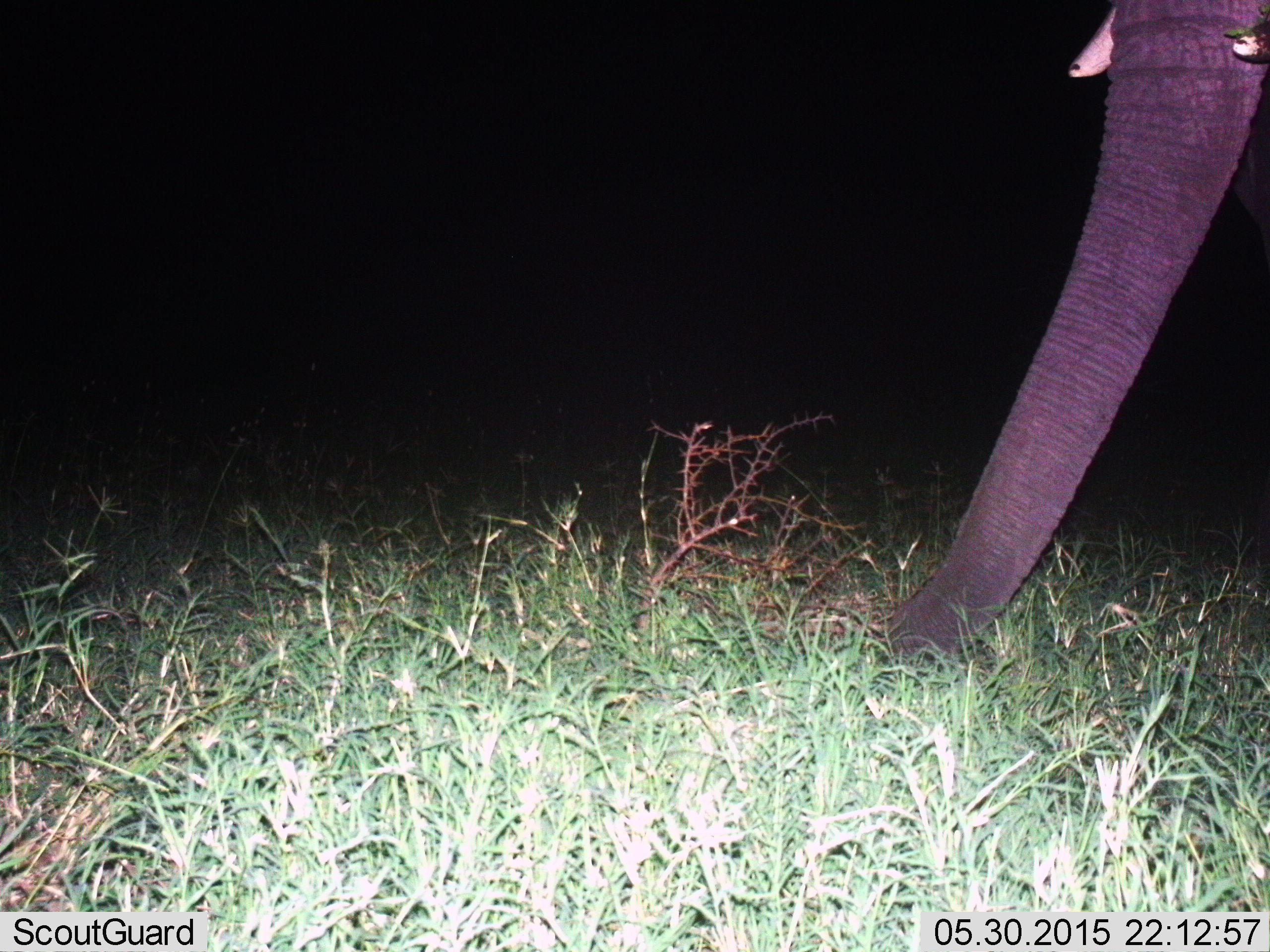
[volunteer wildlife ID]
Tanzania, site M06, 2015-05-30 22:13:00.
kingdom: Animalia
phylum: Chordata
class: Mammalia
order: Proboscidea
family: Elephantidae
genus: Loxodonta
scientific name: Loxodonta africana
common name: african bush elephant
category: elephant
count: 1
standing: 60%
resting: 0%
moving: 0%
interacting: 0%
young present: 0%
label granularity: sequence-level